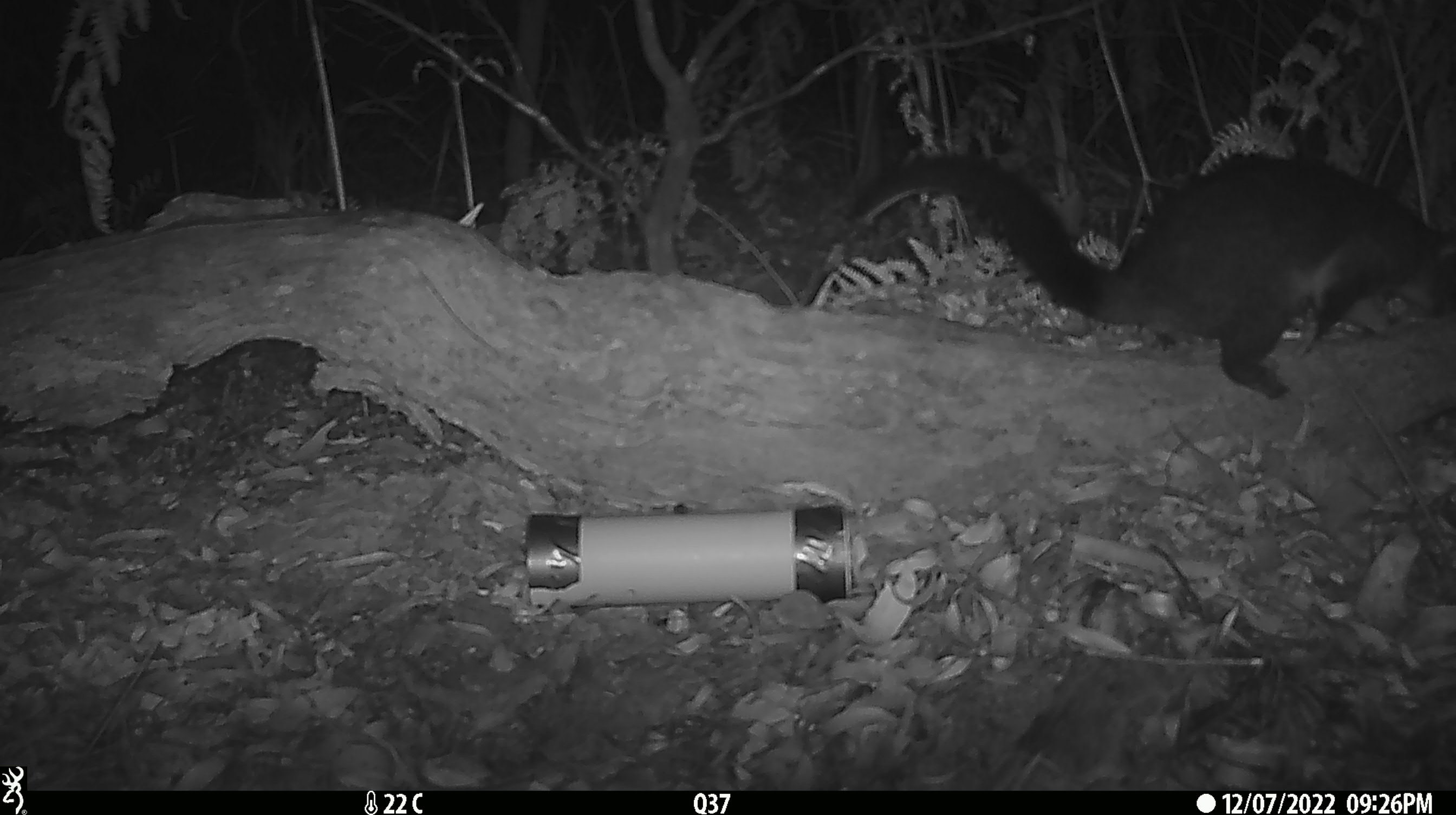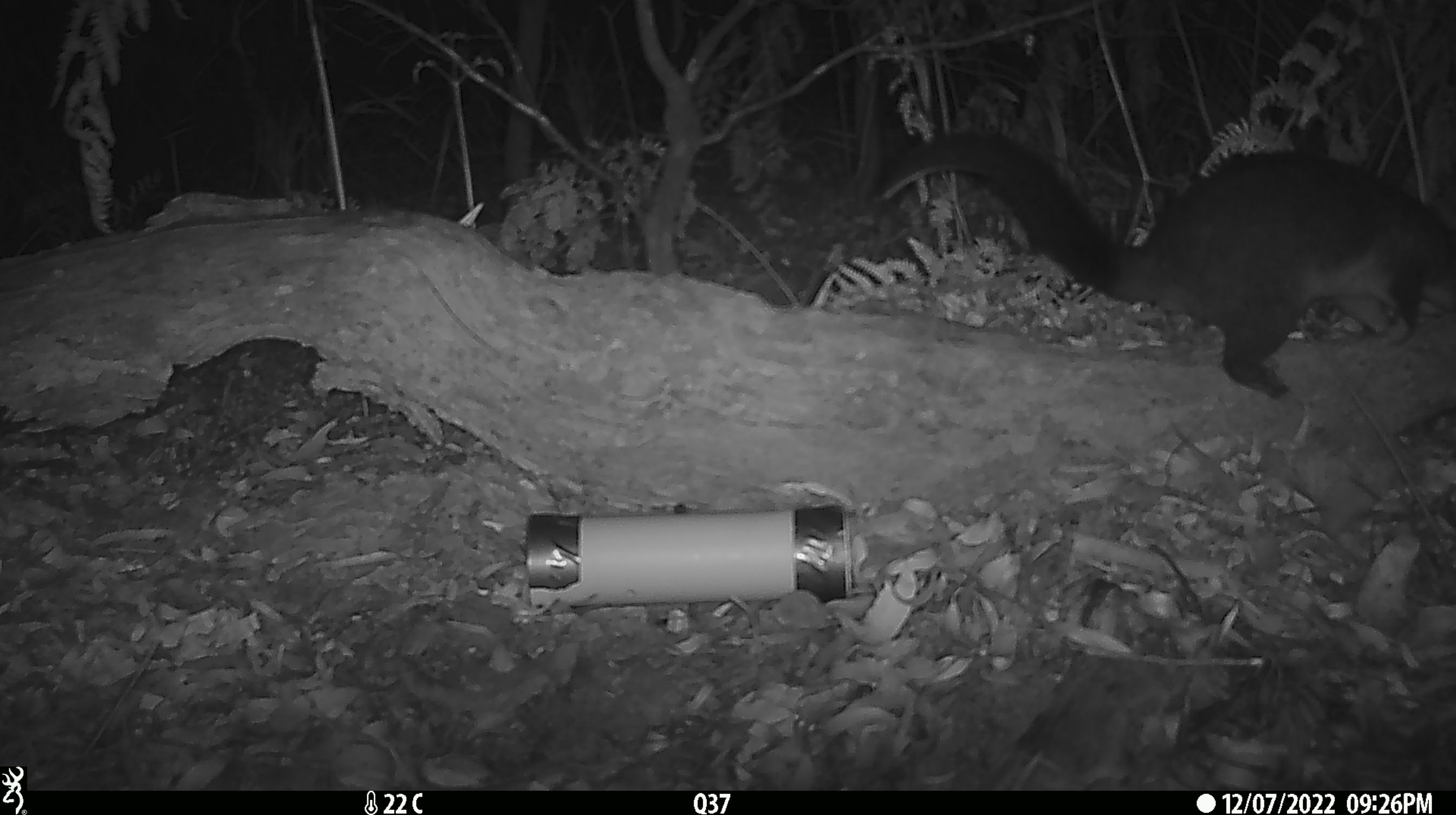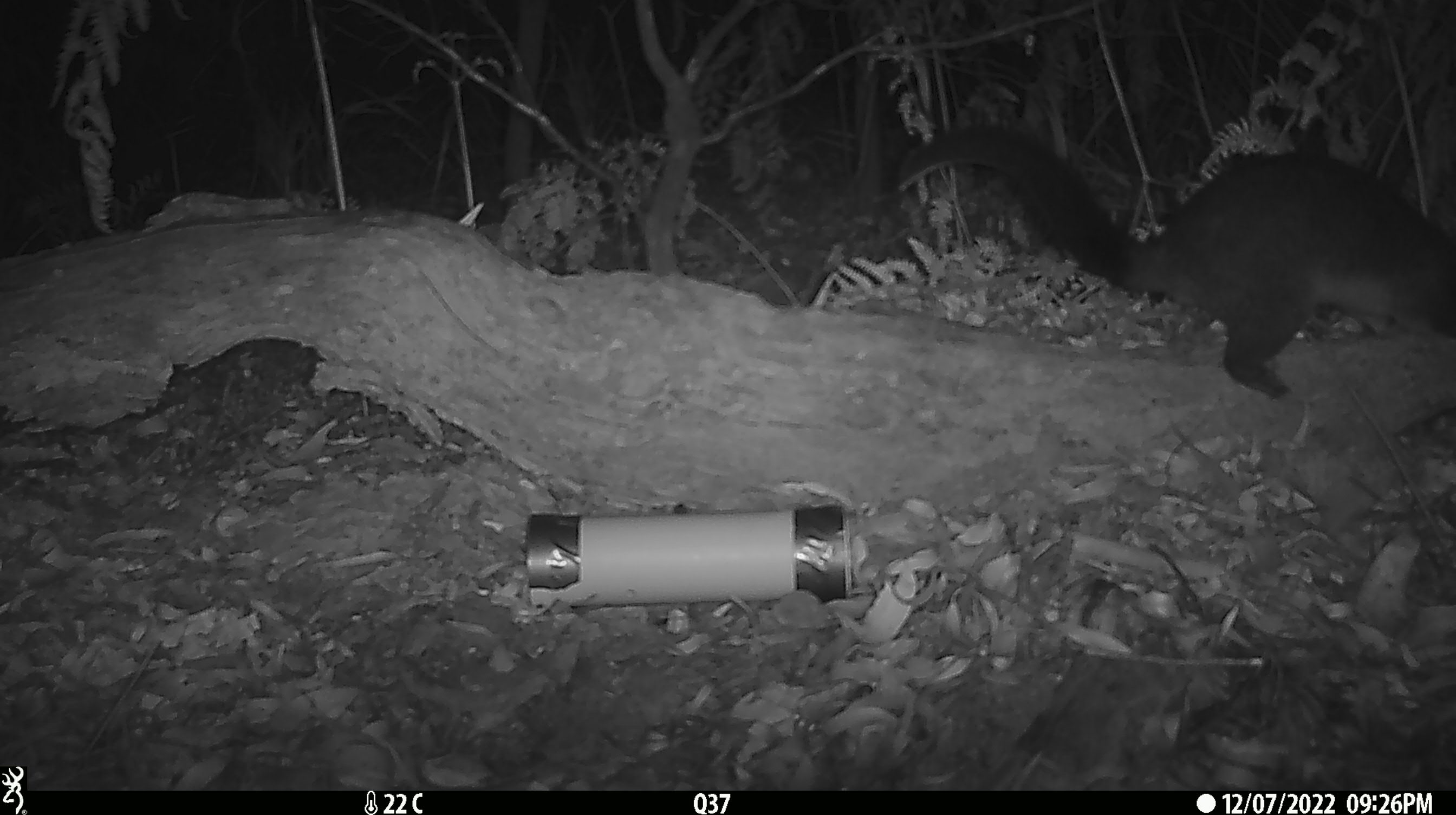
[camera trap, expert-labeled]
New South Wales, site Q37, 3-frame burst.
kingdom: Animalia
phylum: Chordata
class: Mammalia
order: Diprotodontia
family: Phalangeridae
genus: Trichosurus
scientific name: Trichosurus vulpecula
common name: common brushtail possum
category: possum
Possum (common brushtail possum) (Trichosurus vulpecula).